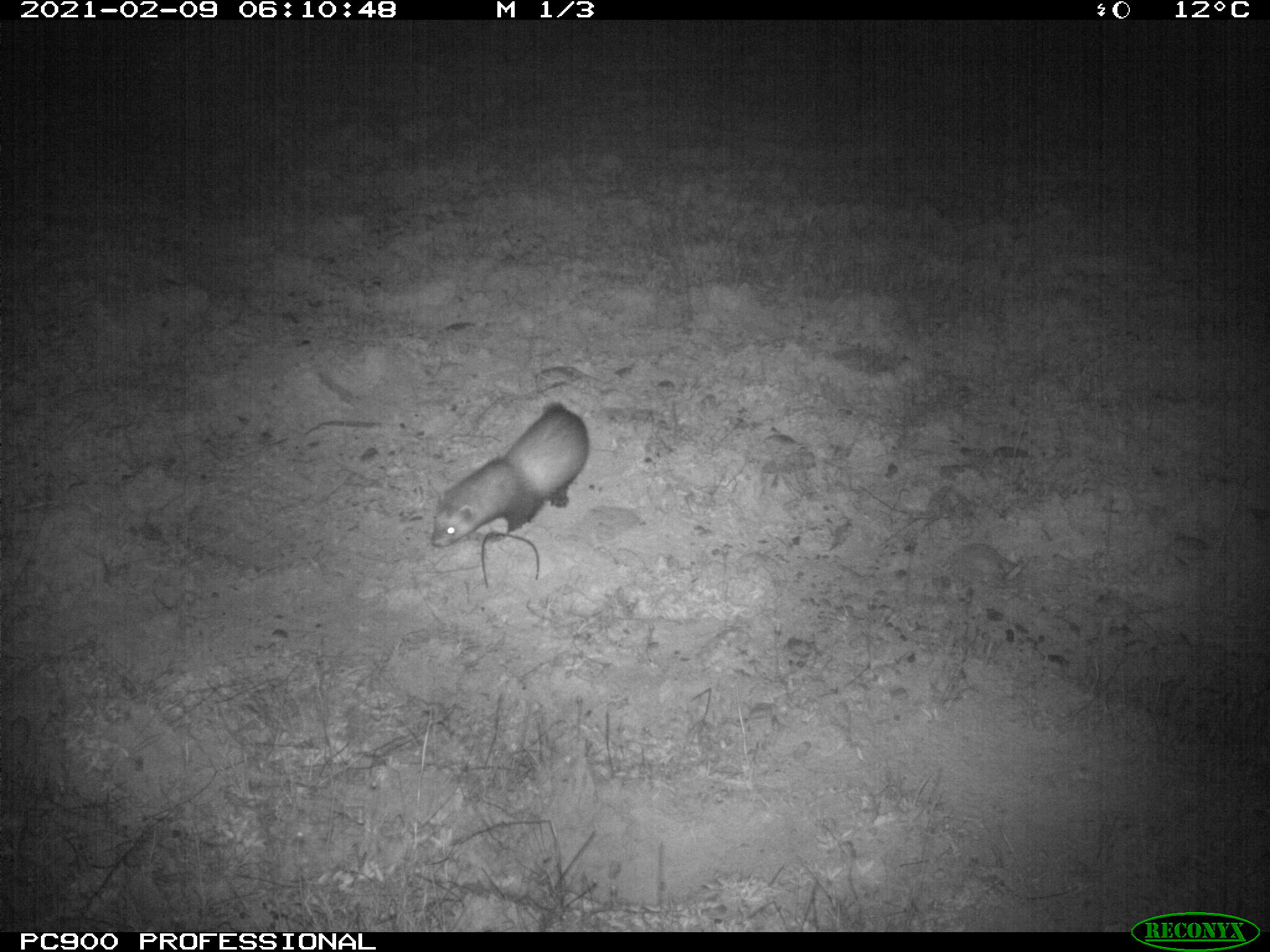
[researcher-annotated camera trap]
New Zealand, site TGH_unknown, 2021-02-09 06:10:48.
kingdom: Animalia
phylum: Chordata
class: Mammalia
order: Carnivora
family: Mustelidae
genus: Mustela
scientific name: Mustela furo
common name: ferret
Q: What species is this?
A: Ferret (Mustela furo).